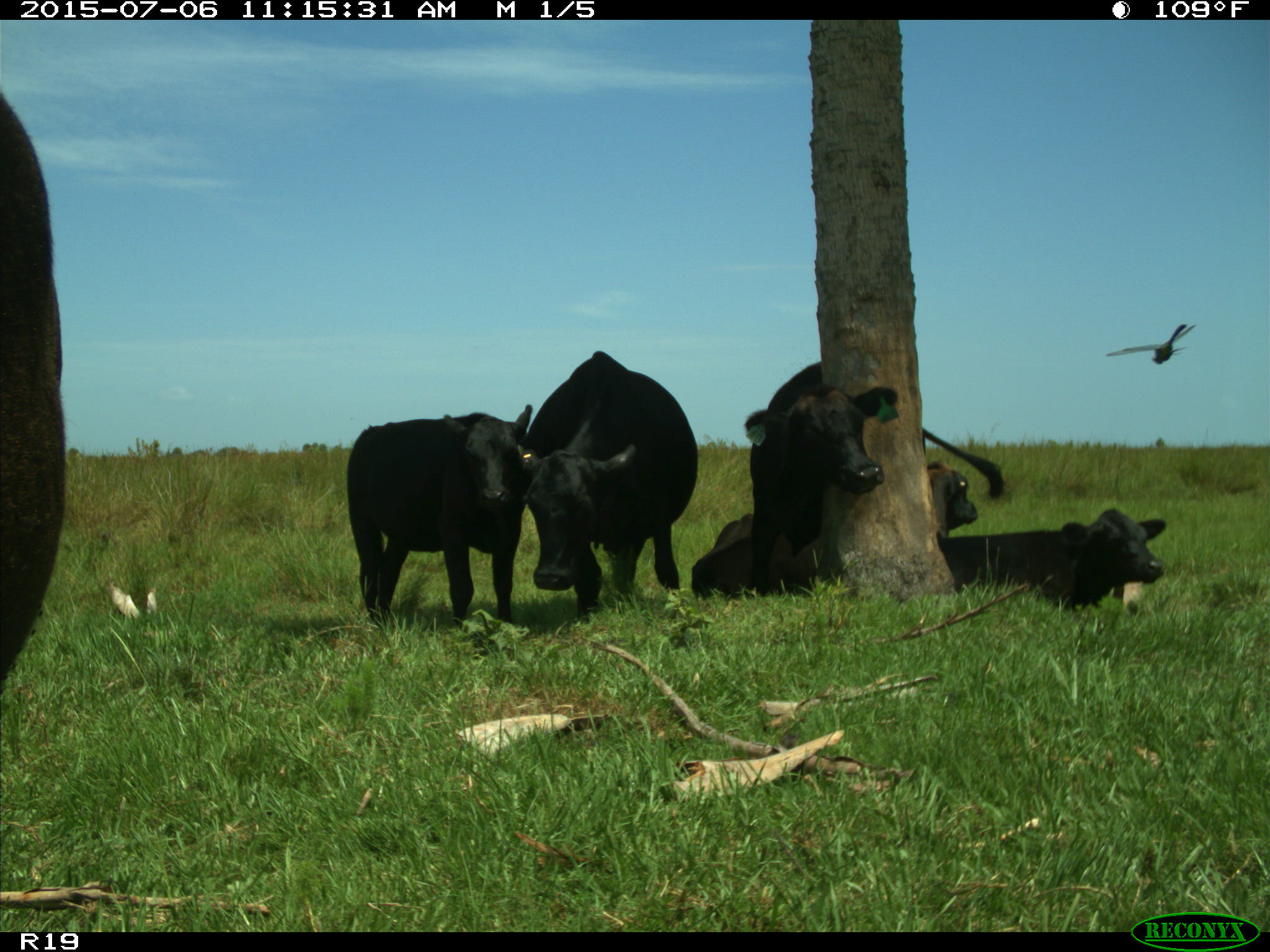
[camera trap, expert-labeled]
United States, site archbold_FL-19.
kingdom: Animalia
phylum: Chordata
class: Mammalia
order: Artiodactyla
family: Bovidae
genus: Bos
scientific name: Bos taurus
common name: domestic cow